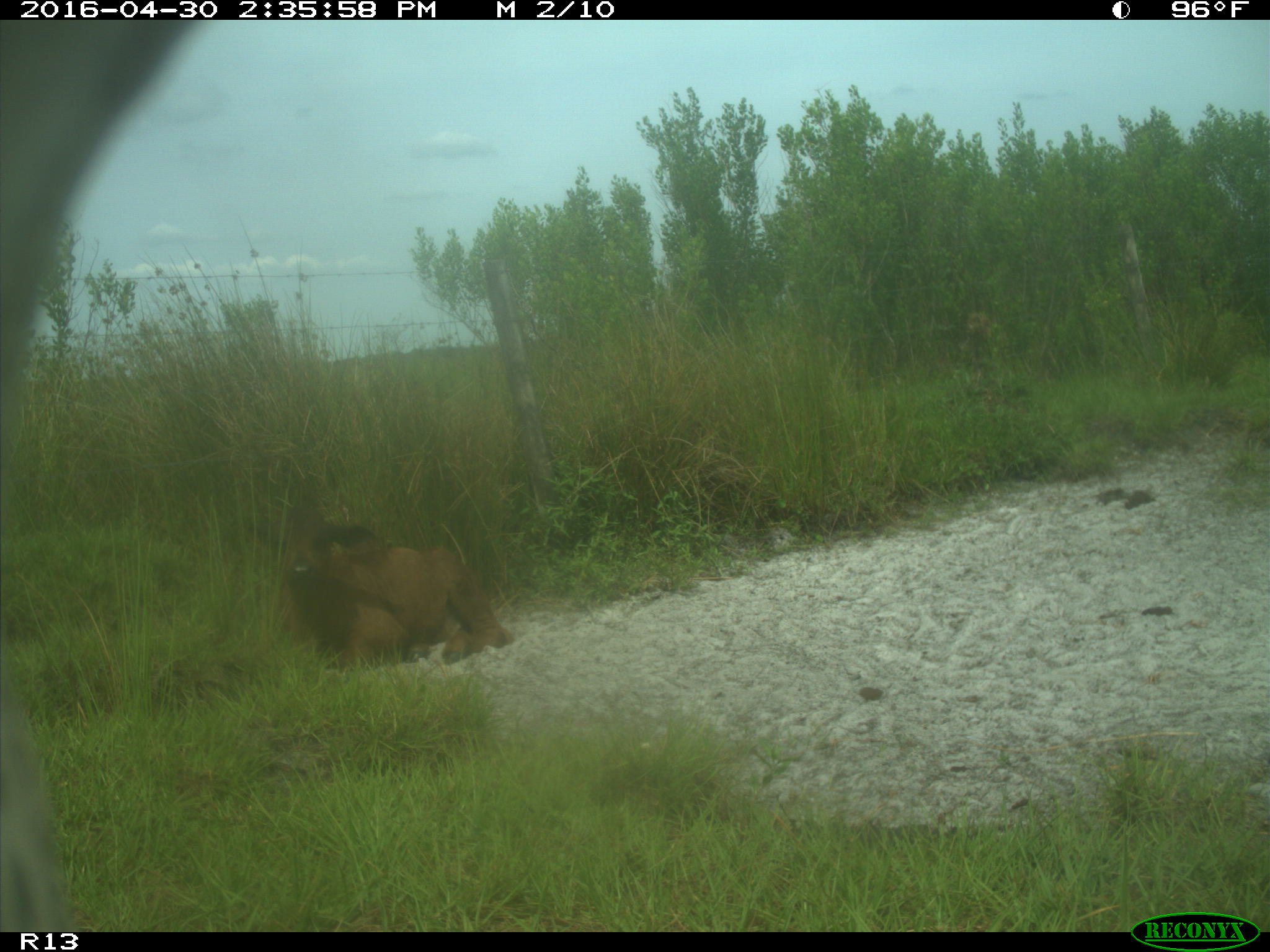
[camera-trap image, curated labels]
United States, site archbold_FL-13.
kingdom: Animalia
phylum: Chordata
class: Mammalia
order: Artiodactyla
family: Bovidae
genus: Bos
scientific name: Bos taurus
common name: domestic cow